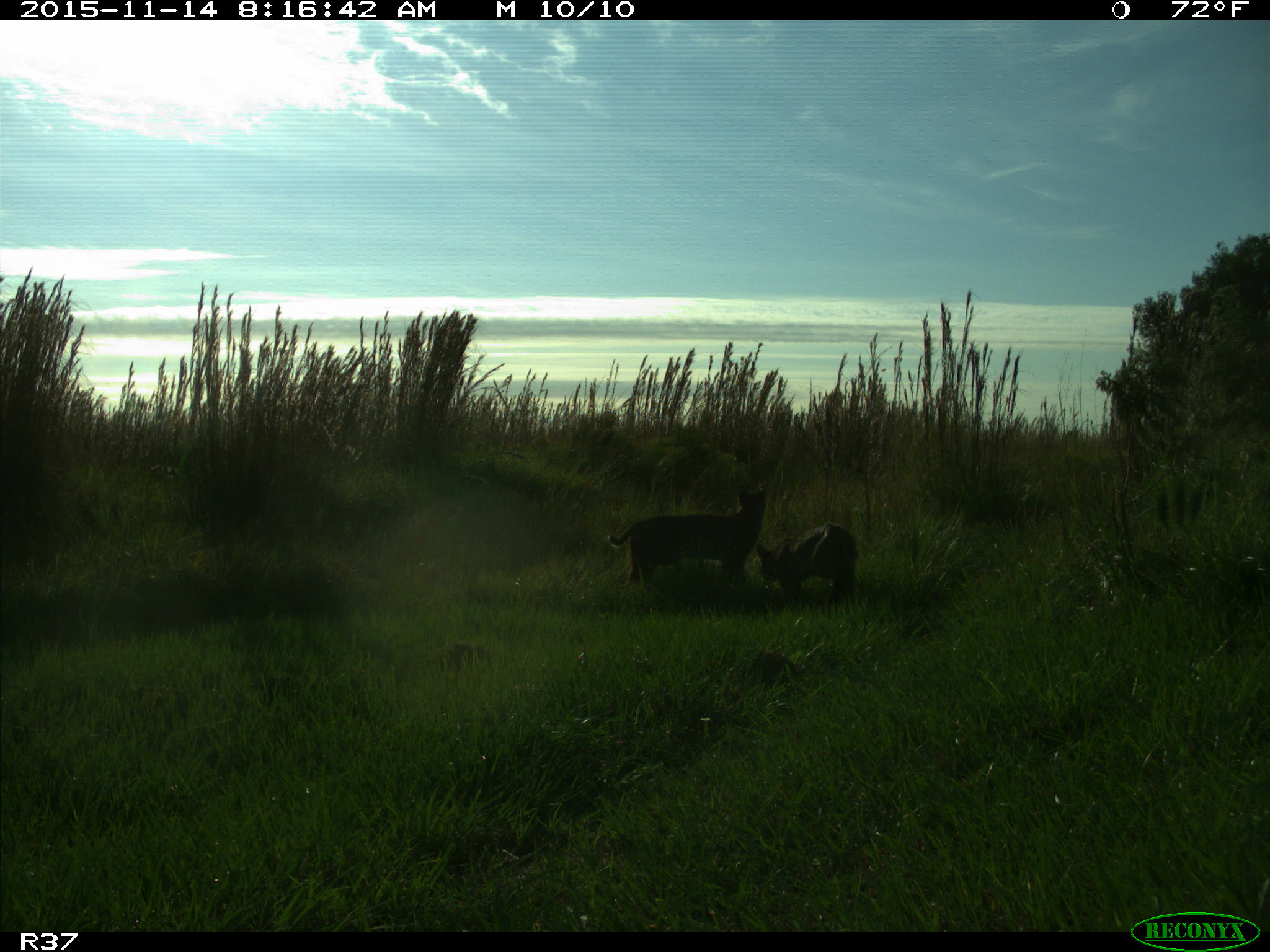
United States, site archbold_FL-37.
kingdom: Animalia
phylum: Chordata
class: Mammalia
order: Carnivora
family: Felidae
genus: Lynx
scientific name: Lynx rufus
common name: bobcat